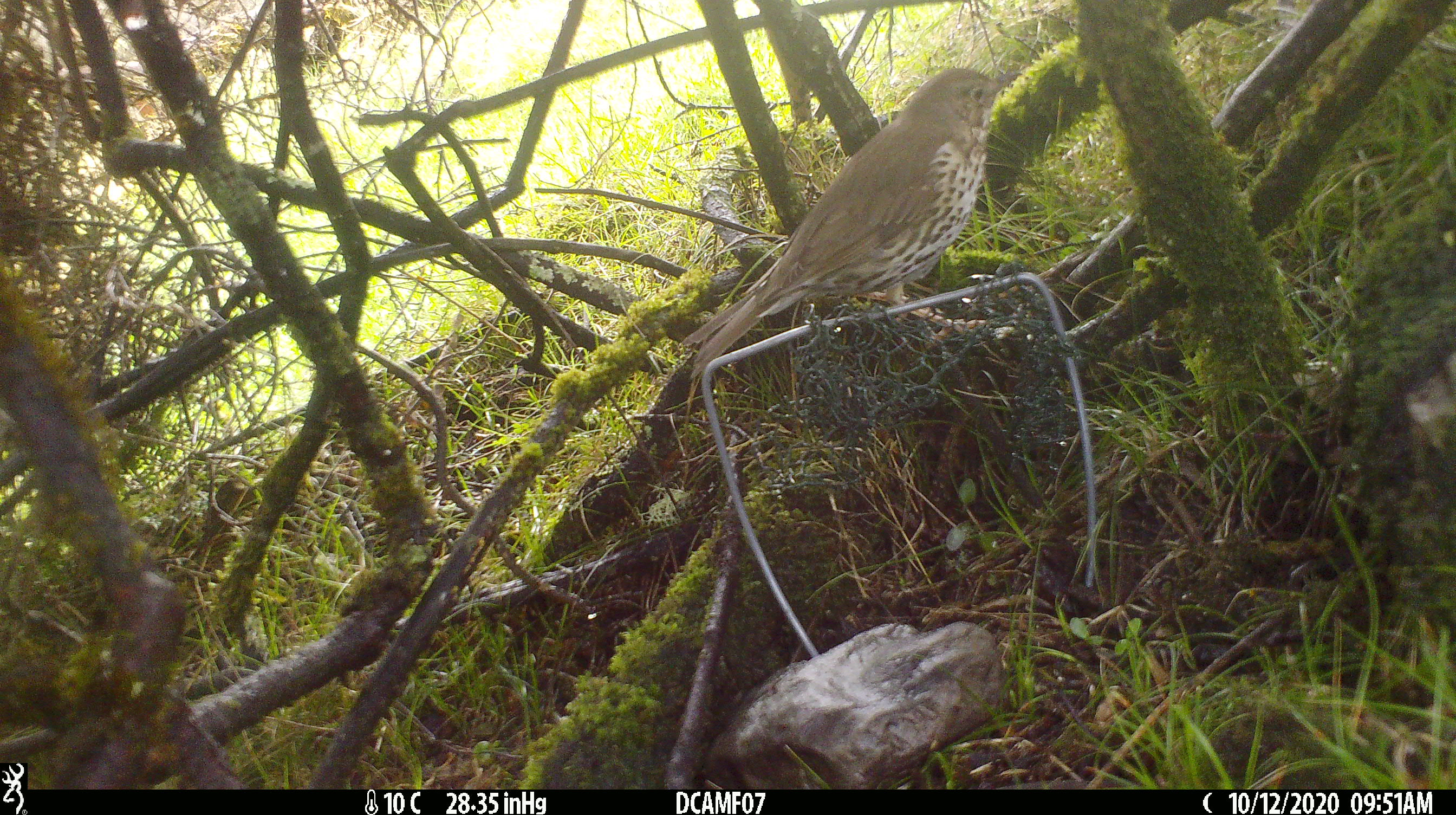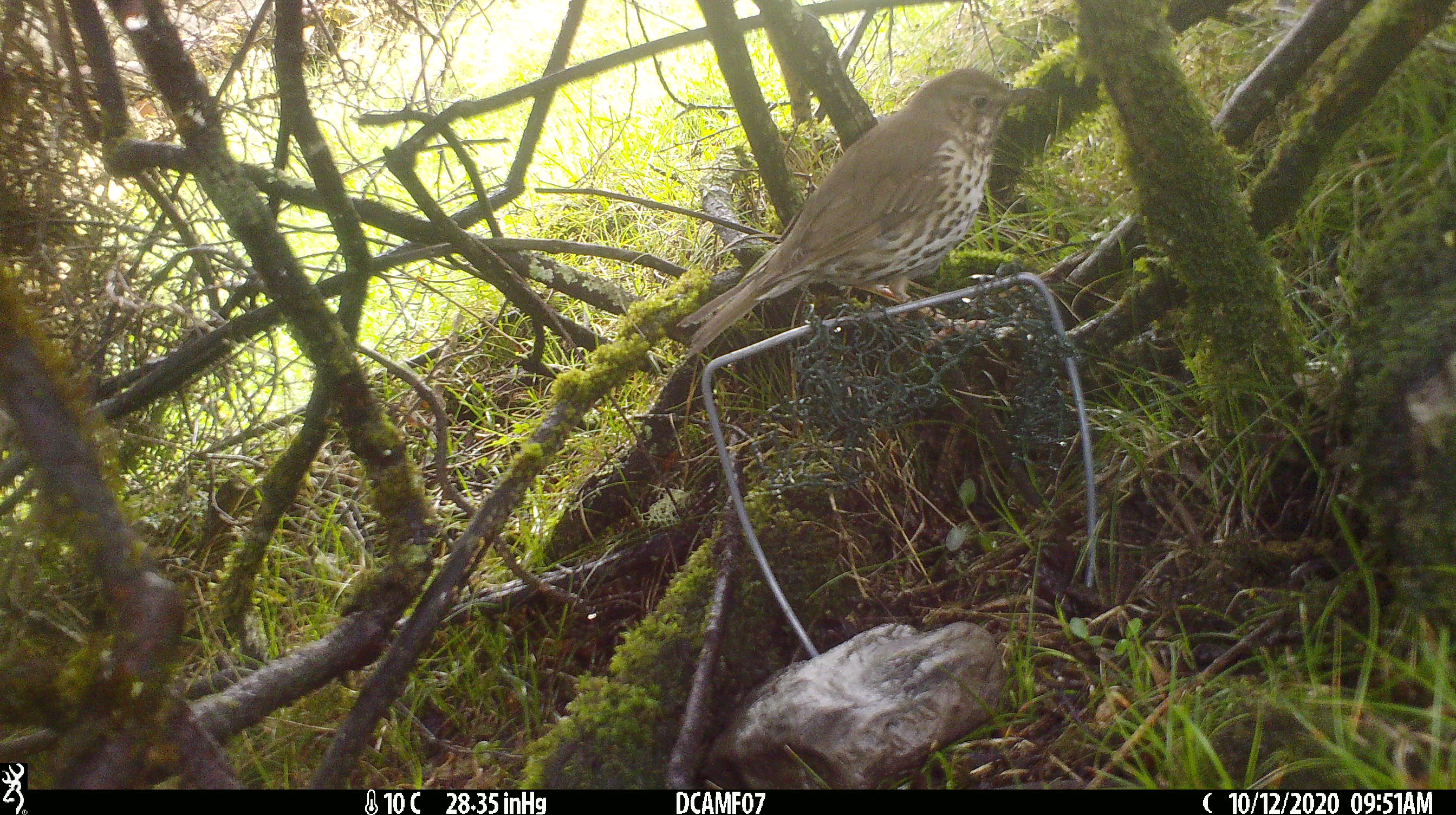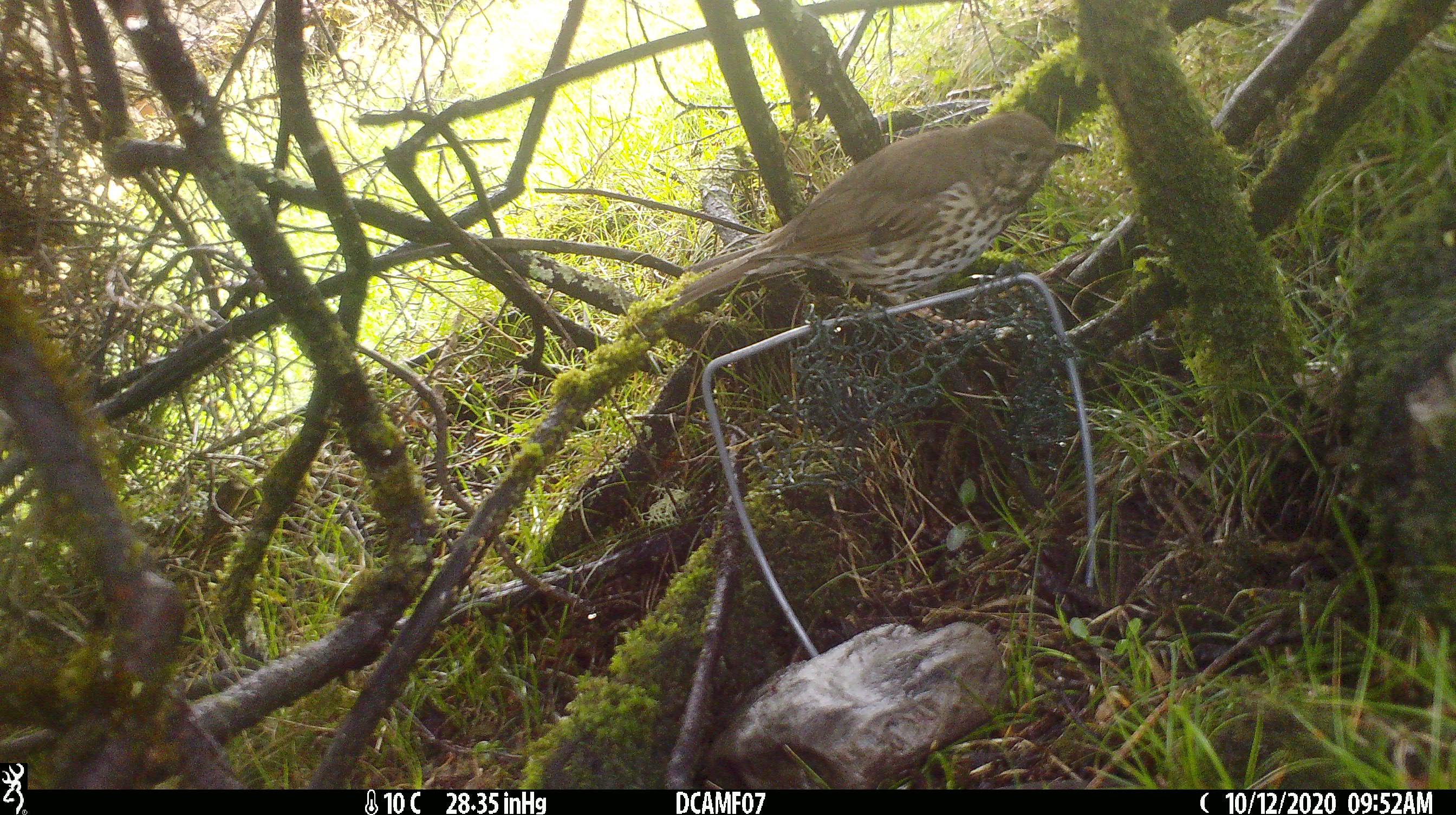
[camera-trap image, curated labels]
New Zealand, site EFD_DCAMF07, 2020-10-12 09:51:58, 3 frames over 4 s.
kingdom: Animalia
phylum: Chordata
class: Aves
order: Passeriformes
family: Turdidae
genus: Turdus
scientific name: Turdus philomelos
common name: song thrush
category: thrush